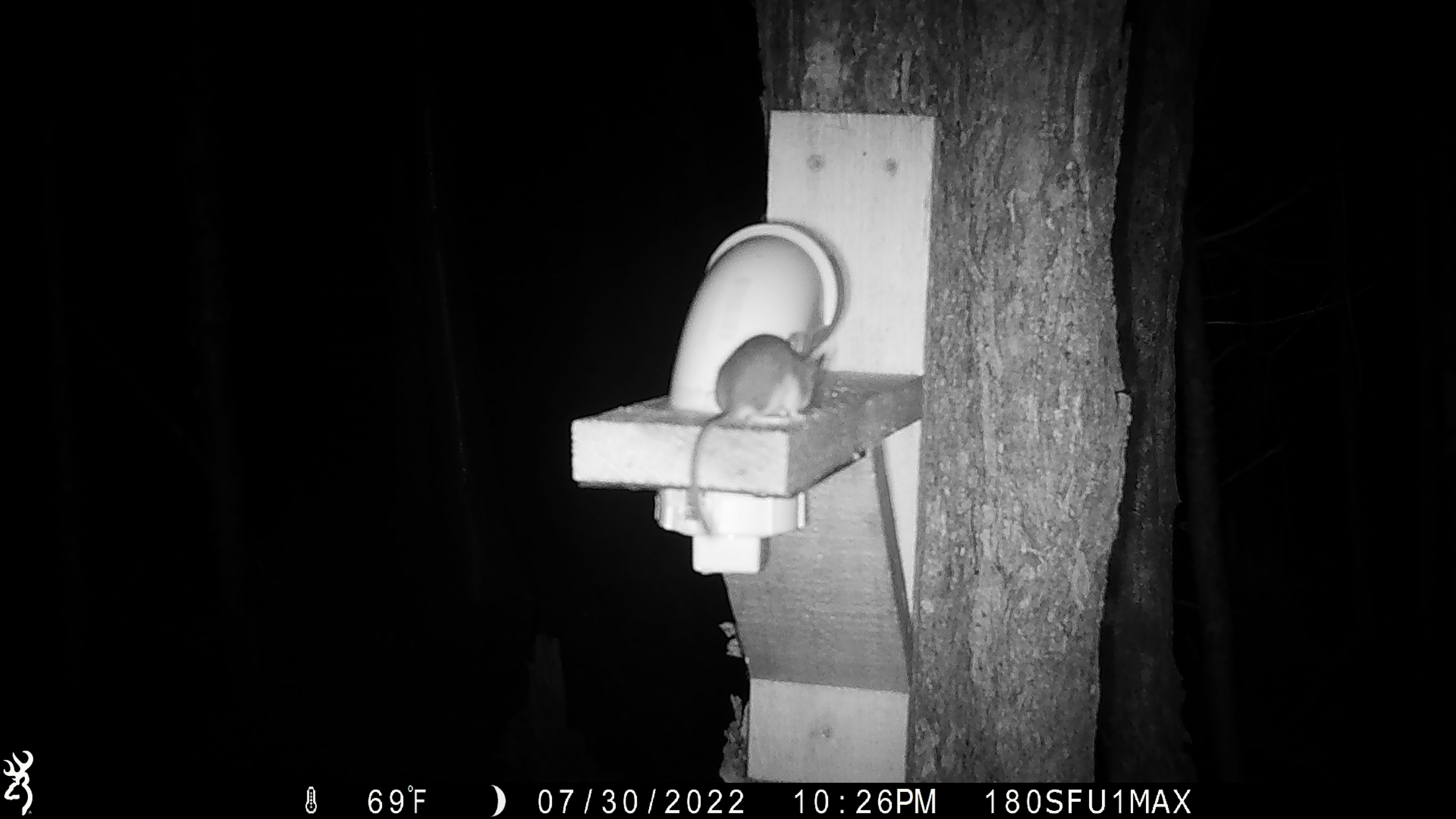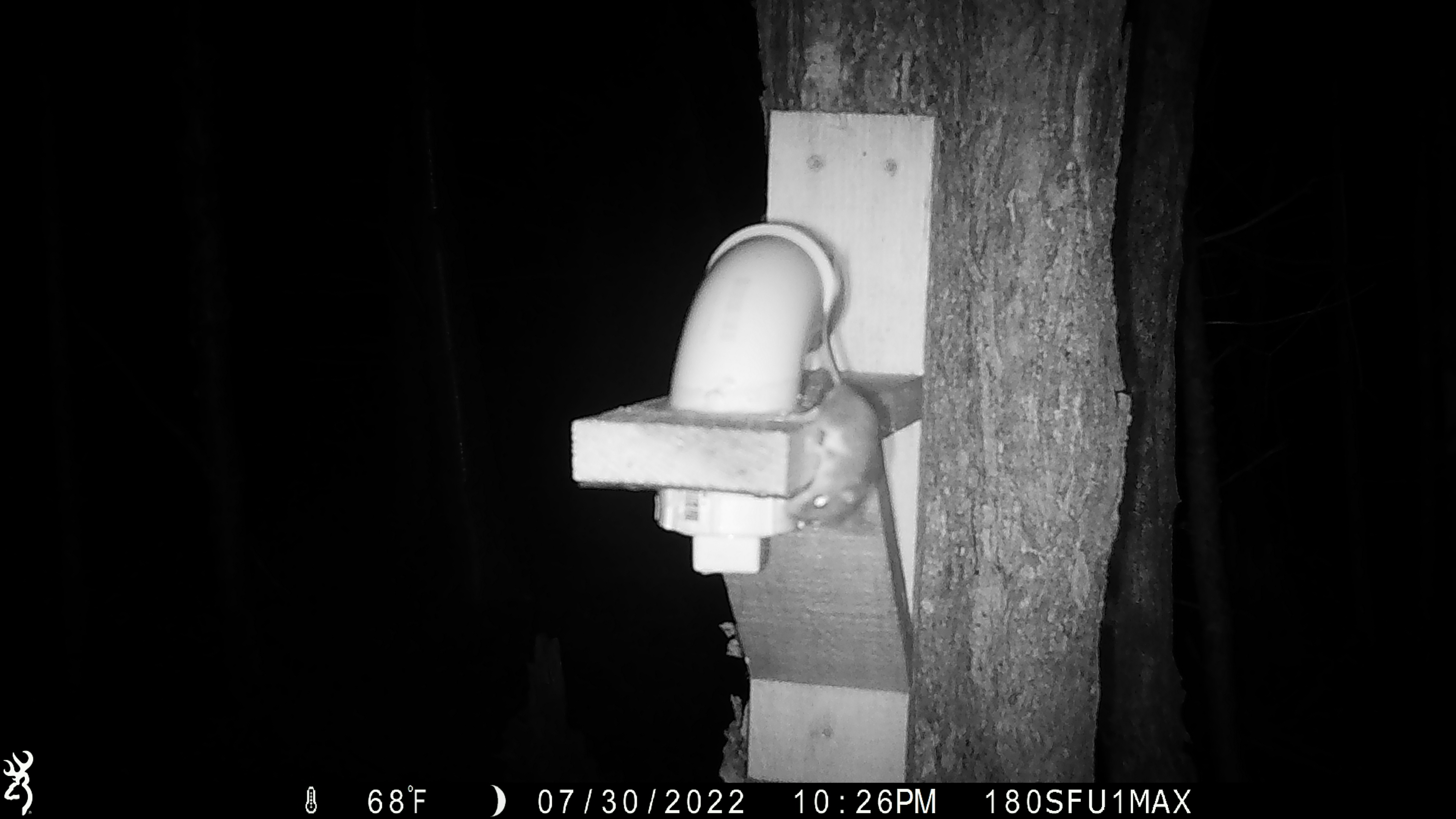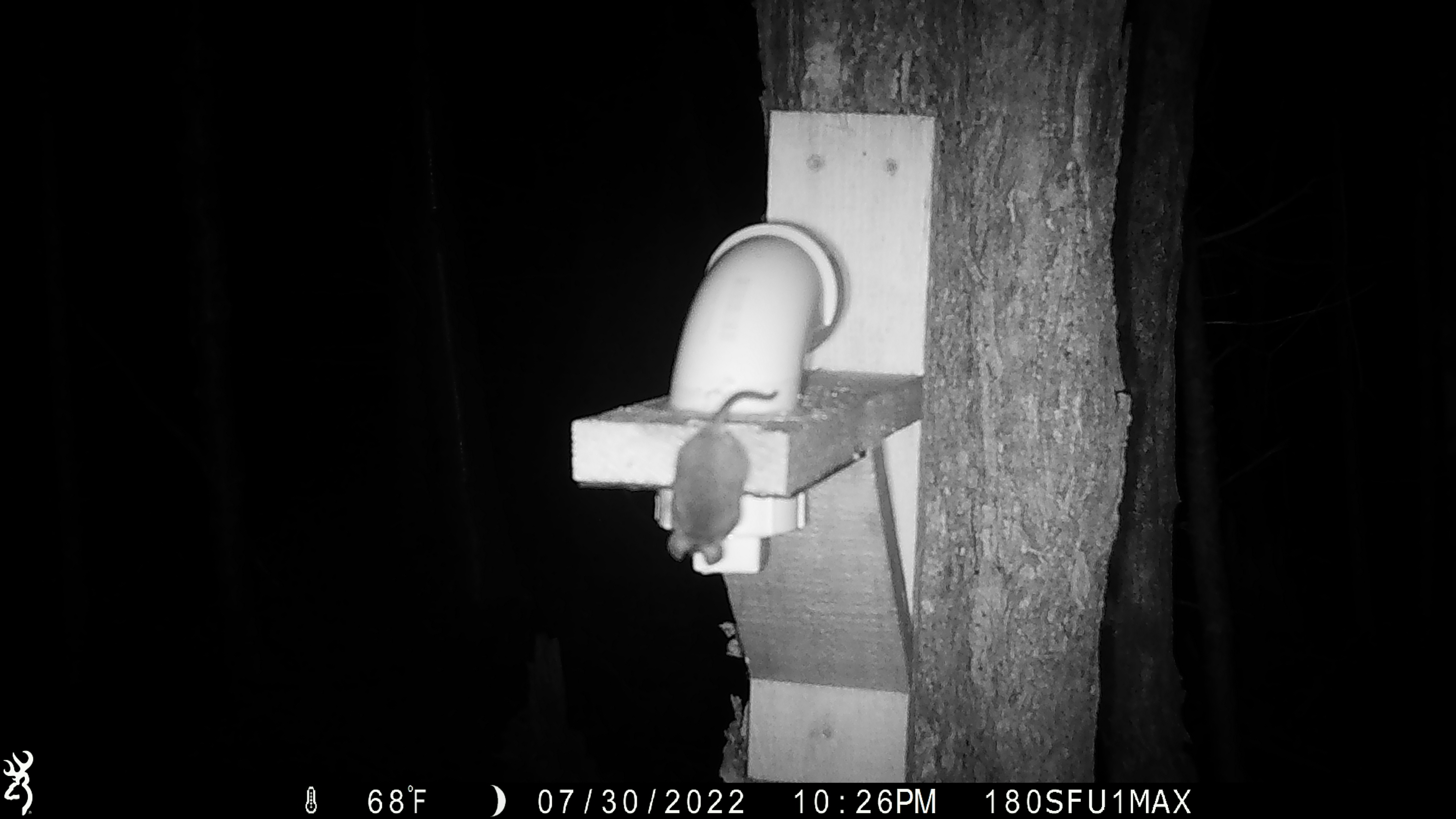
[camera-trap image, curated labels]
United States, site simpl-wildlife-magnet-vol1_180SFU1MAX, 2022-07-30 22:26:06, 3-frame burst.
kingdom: Animalia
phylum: Chordata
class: Mammalia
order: Rodentia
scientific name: Rodentia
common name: mouse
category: mouse sp.